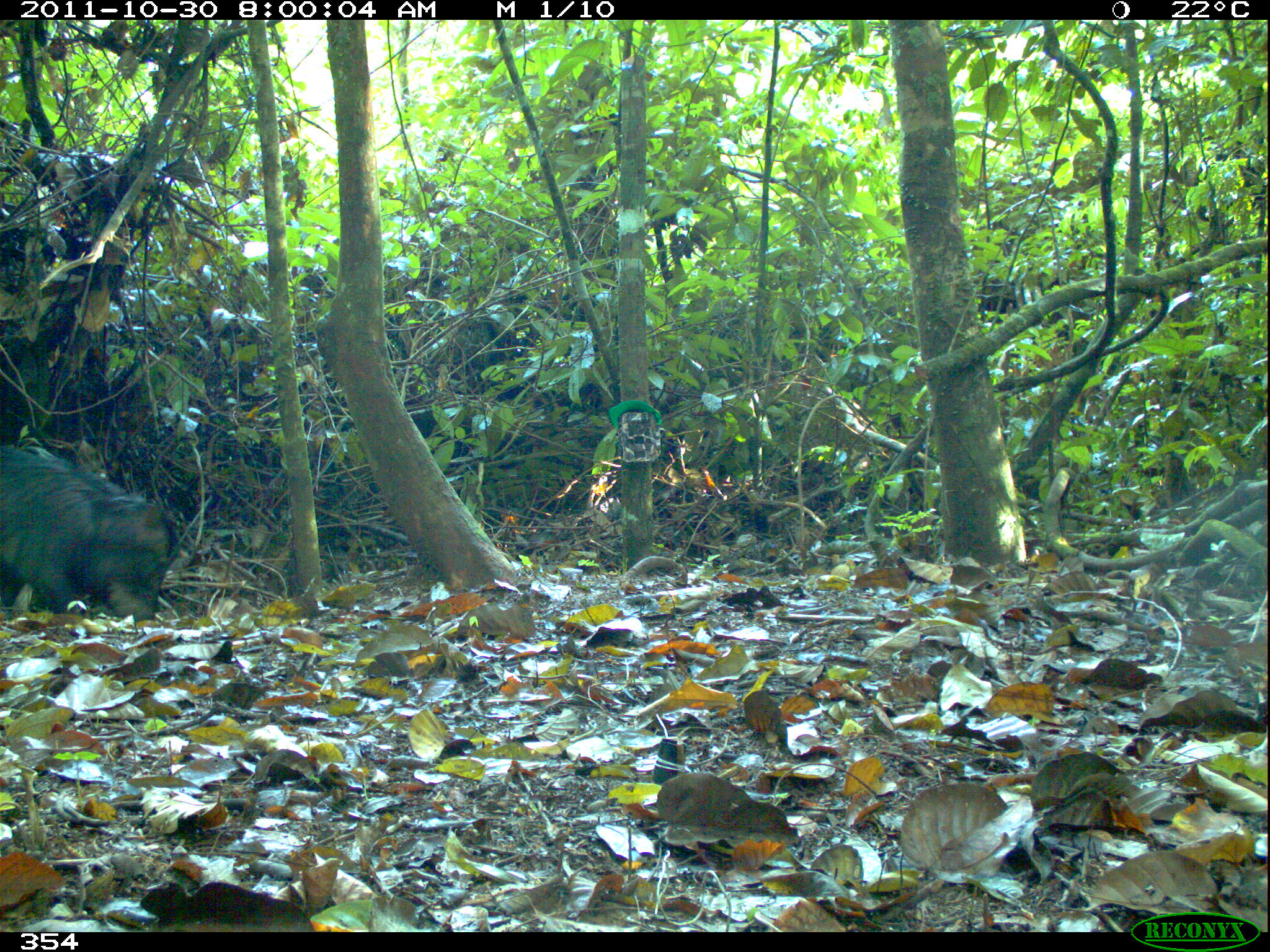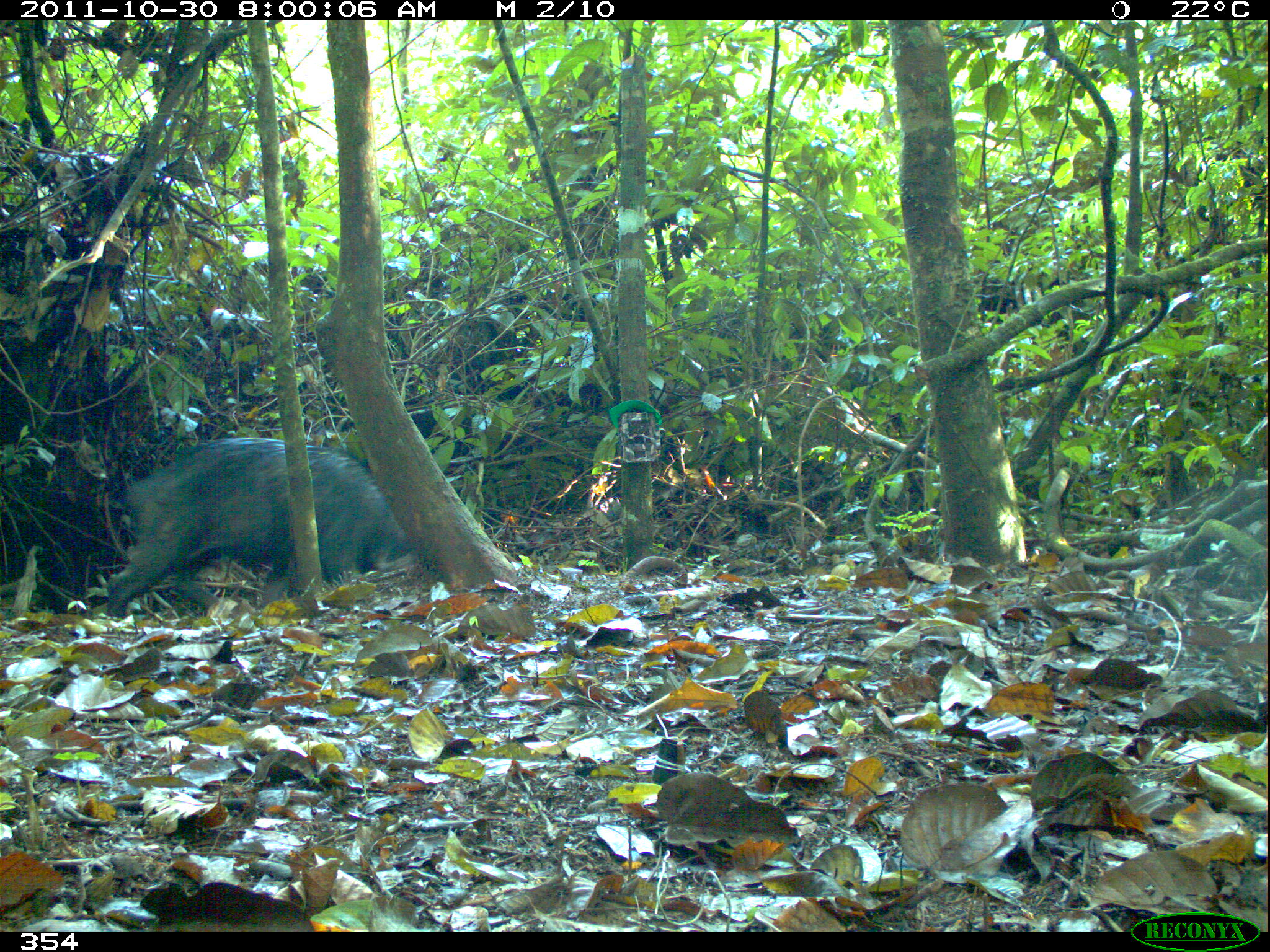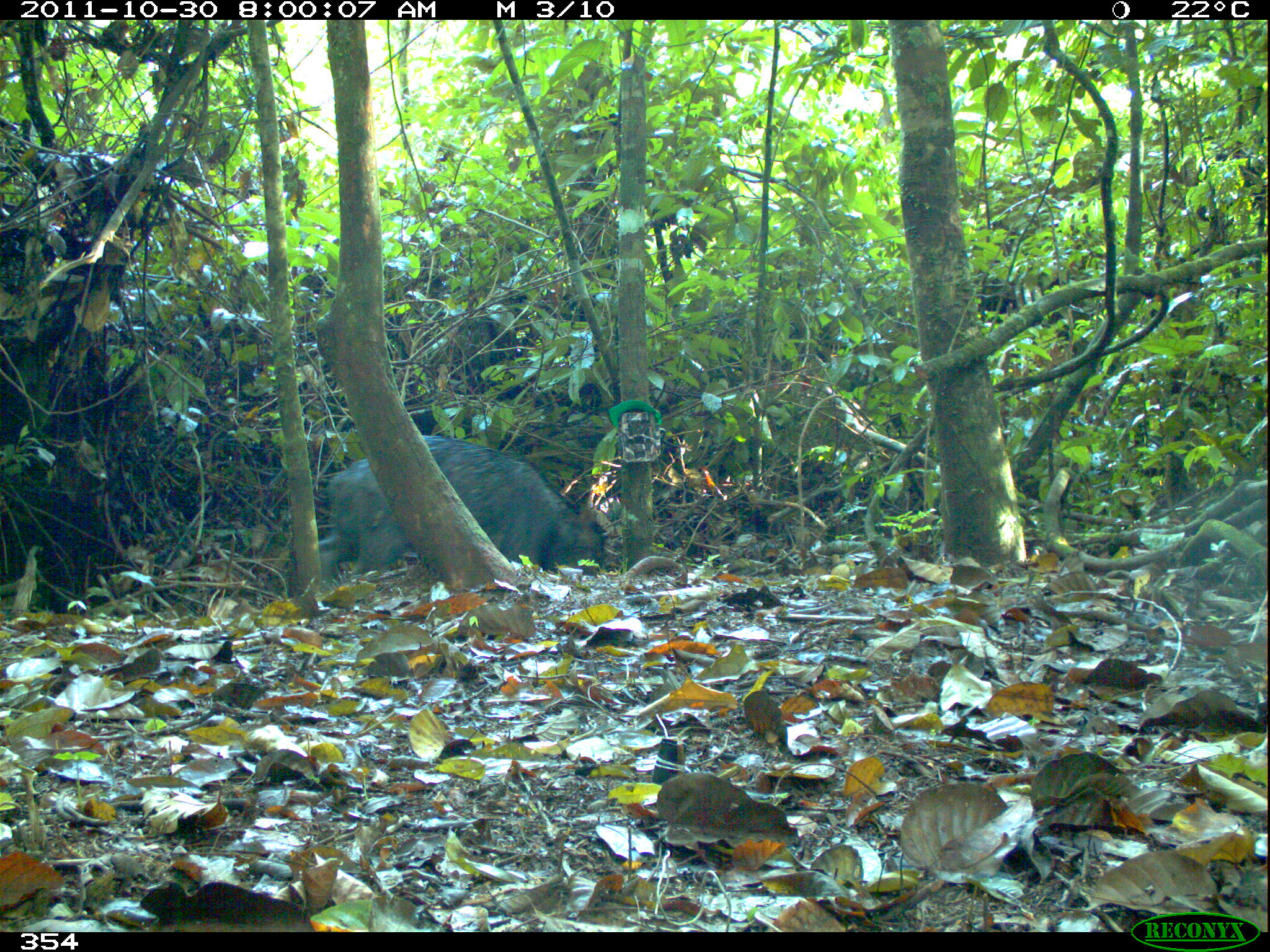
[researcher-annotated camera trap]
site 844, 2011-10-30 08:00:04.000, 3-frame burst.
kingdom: Animalia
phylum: Chordata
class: Mammalia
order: Artiodactyla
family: Tayassuidae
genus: Tayassu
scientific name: Tayassu pecari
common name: white-lipped peccary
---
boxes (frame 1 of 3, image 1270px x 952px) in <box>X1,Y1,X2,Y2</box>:
tayassu pecari: <box>0,440,171,620</box>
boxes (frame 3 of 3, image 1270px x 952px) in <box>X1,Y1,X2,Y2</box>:
tayassu pecari: <box>311,434,605,583</box>